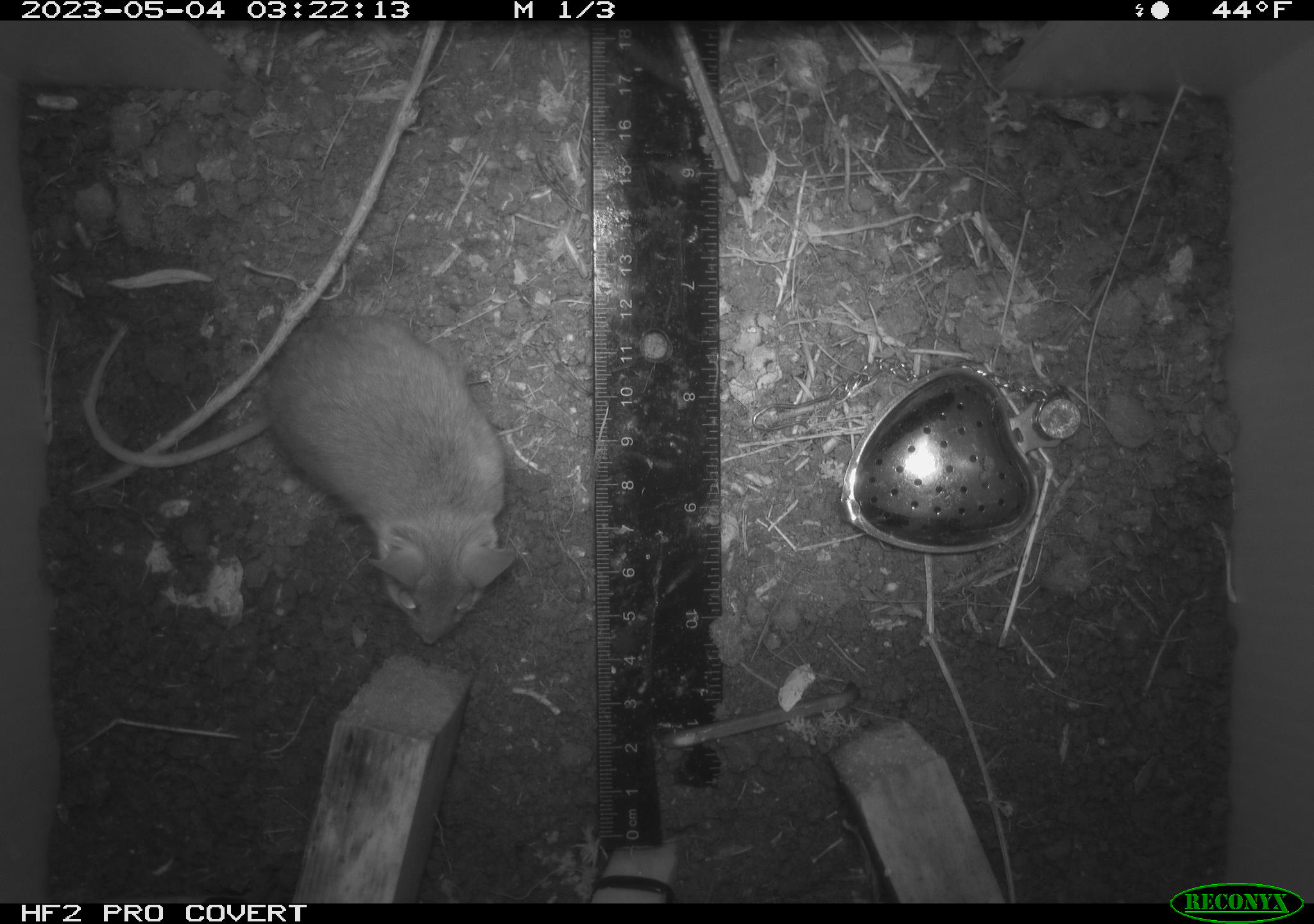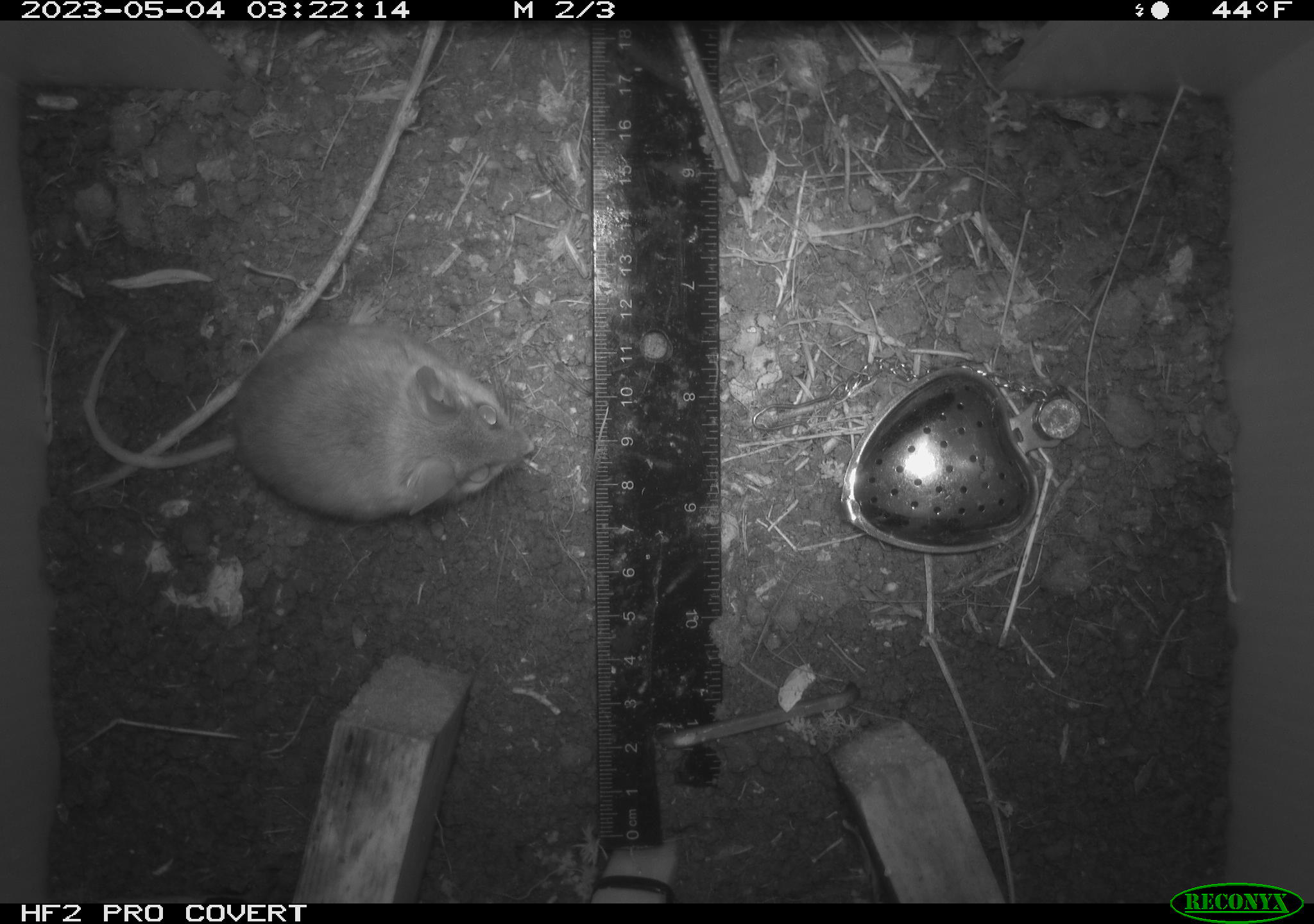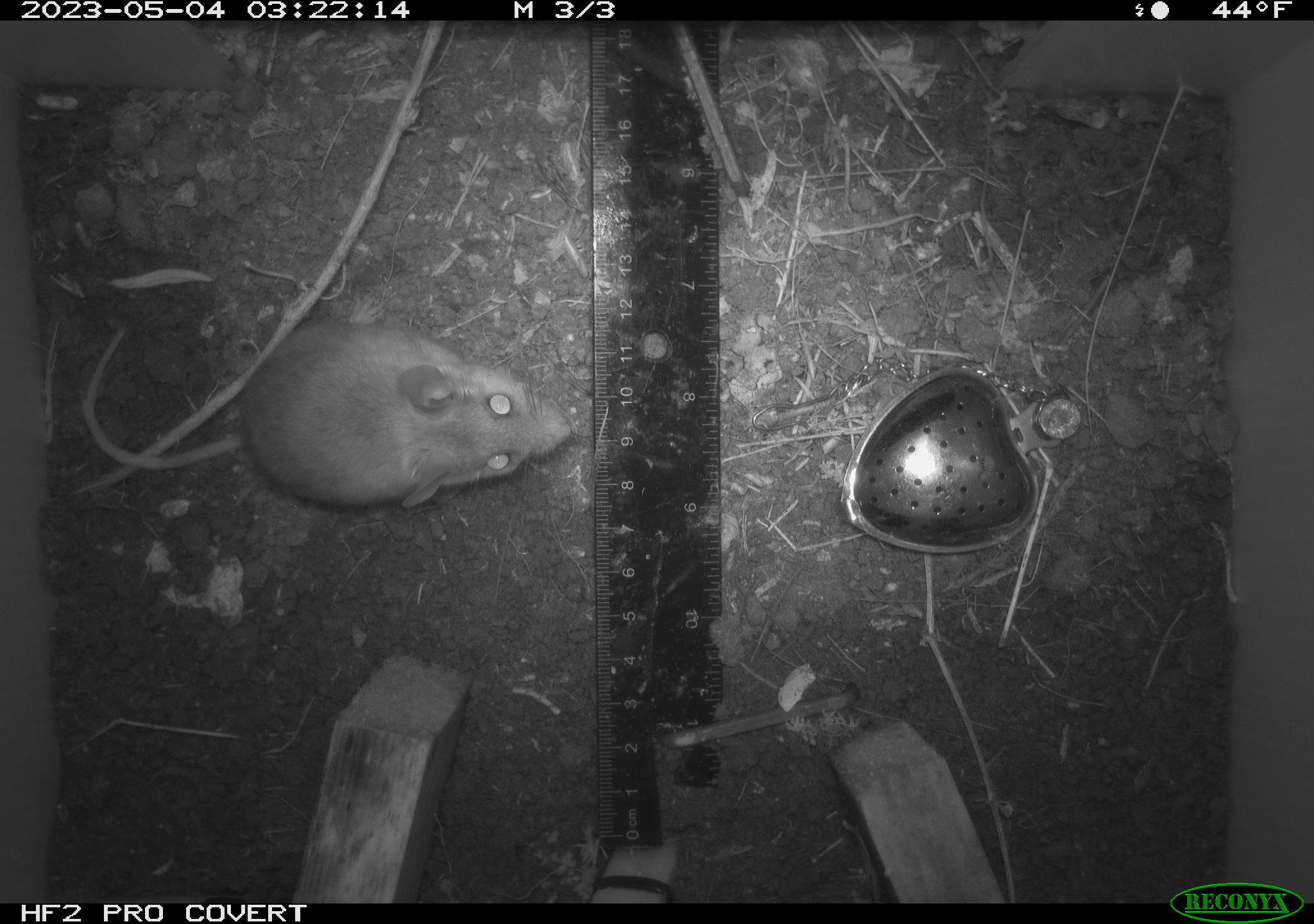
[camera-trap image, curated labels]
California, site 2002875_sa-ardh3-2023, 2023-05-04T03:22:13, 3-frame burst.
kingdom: Animalia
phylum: Chordata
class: Mammalia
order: Rodentia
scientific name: Rodentia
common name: mouse species